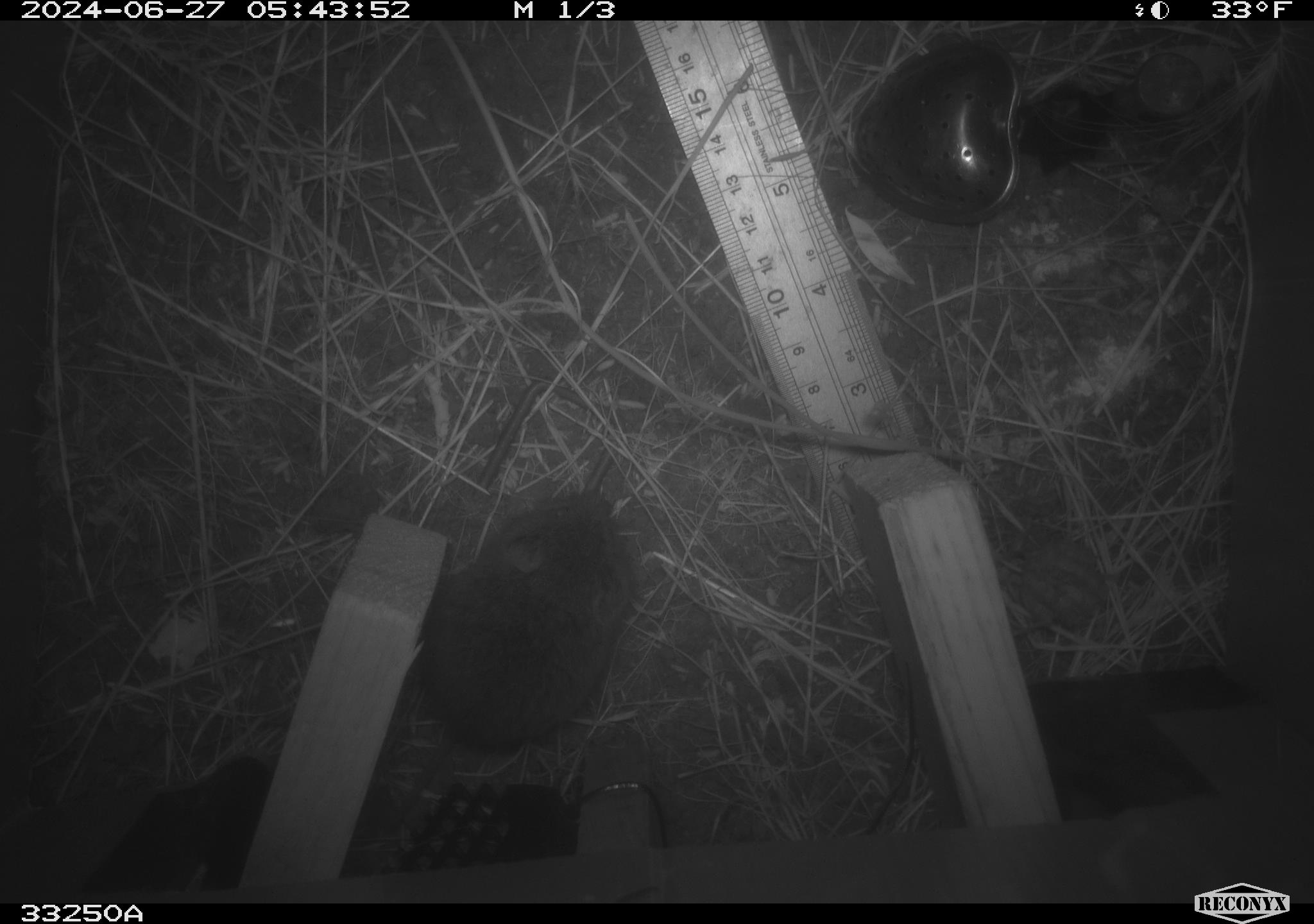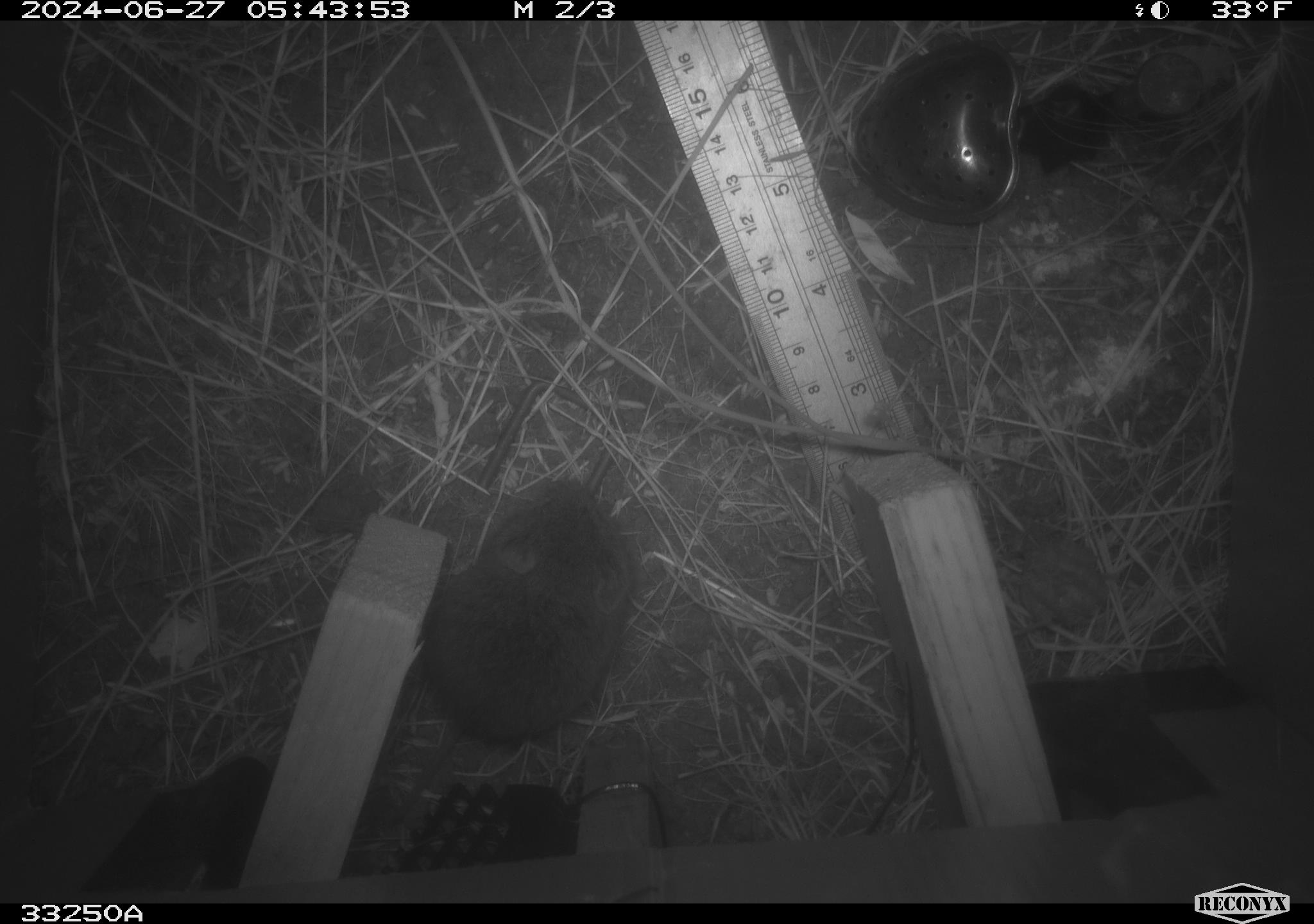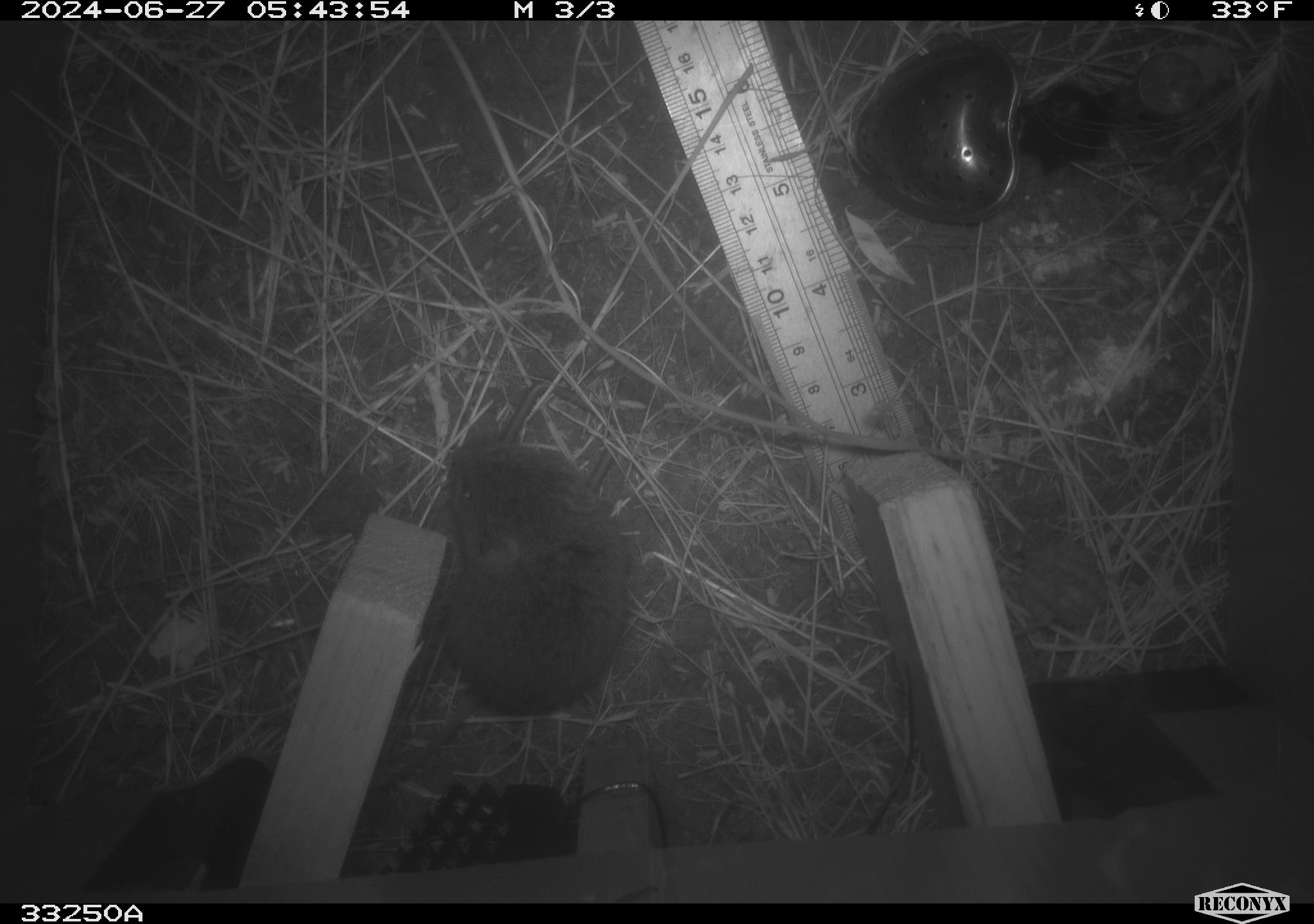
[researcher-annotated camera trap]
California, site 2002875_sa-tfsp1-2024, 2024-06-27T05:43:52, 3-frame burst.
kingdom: Animalia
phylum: Chordata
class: Mammalia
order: Rodentia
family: Cricetidae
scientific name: Arvicolinae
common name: voles, lemmings, and muskrats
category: arvicolinae subfamily